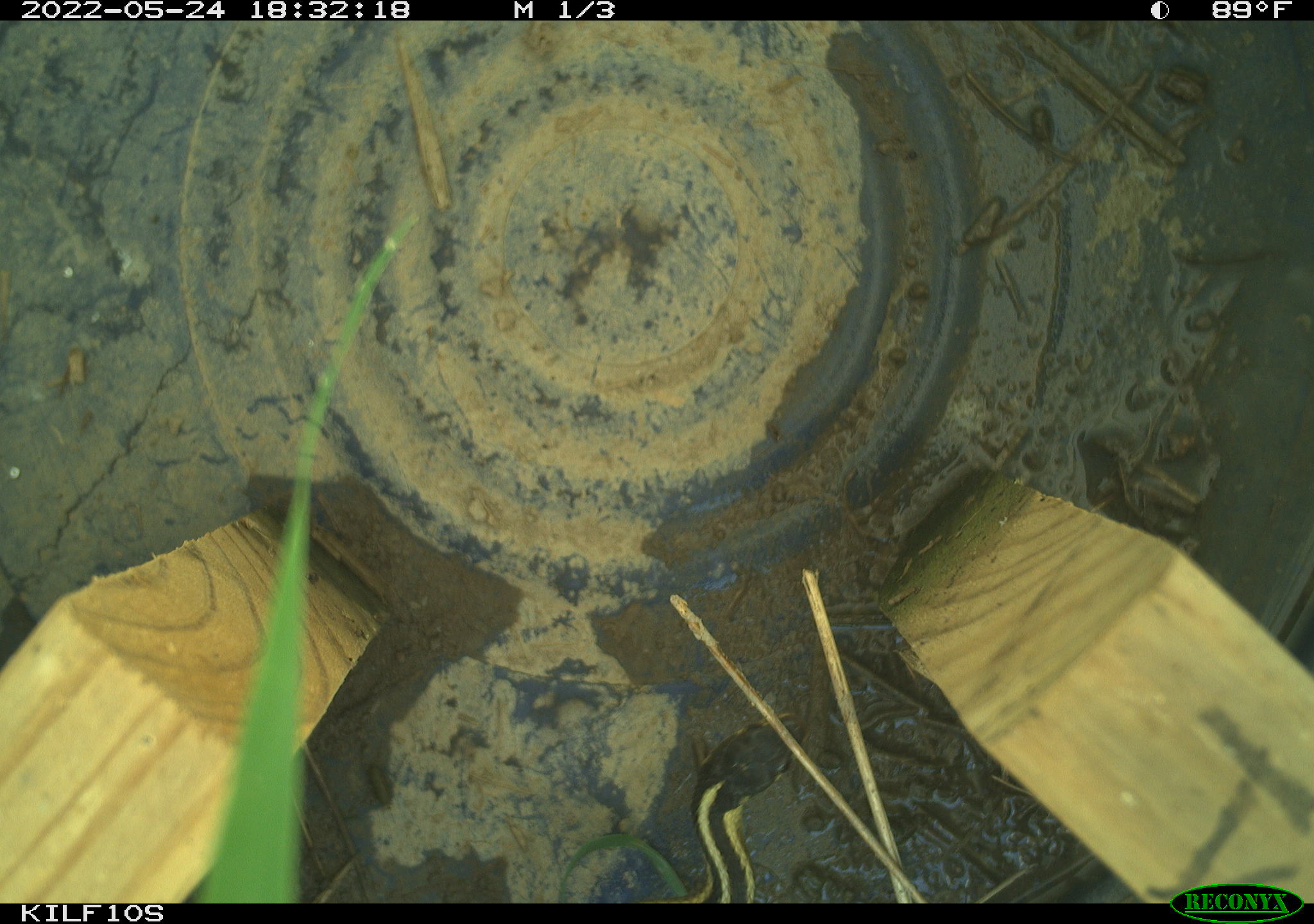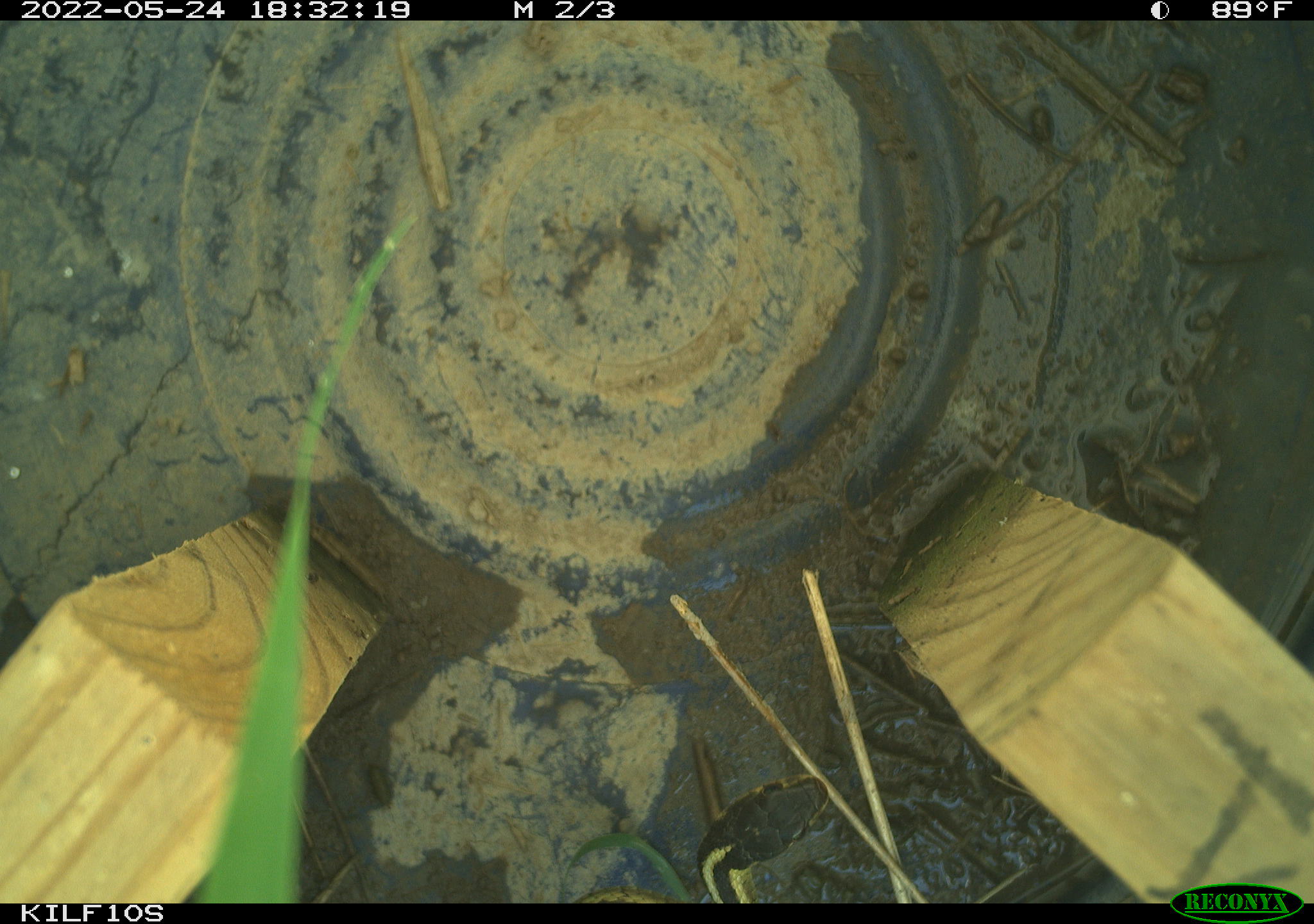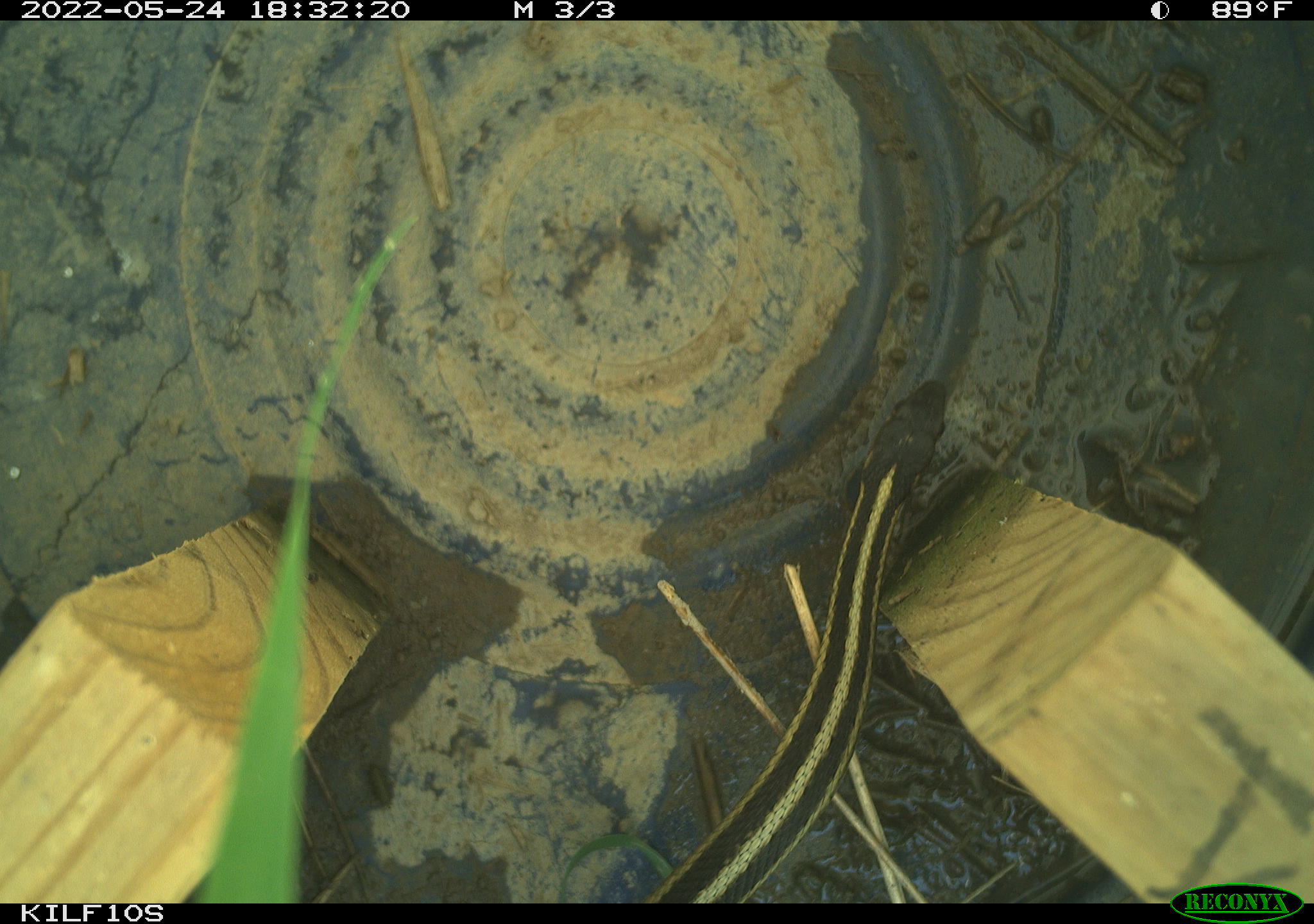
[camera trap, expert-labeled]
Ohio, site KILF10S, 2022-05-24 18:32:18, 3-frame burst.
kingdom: Animalia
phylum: Chordata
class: Reptilia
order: Squamata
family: Colubridae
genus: Thamnophis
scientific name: Thamnophis sirtalis sirtalis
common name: eastern gartersnake